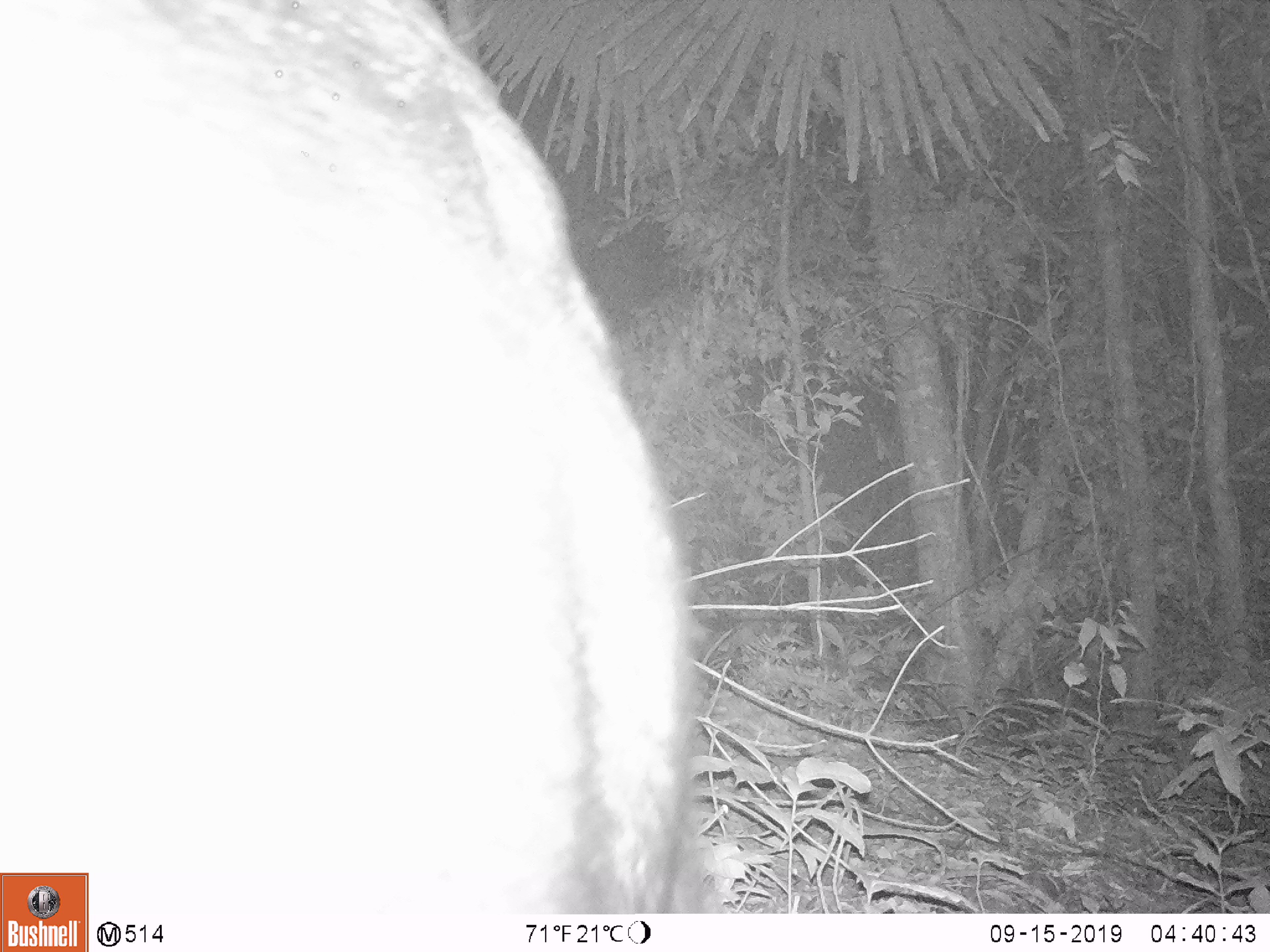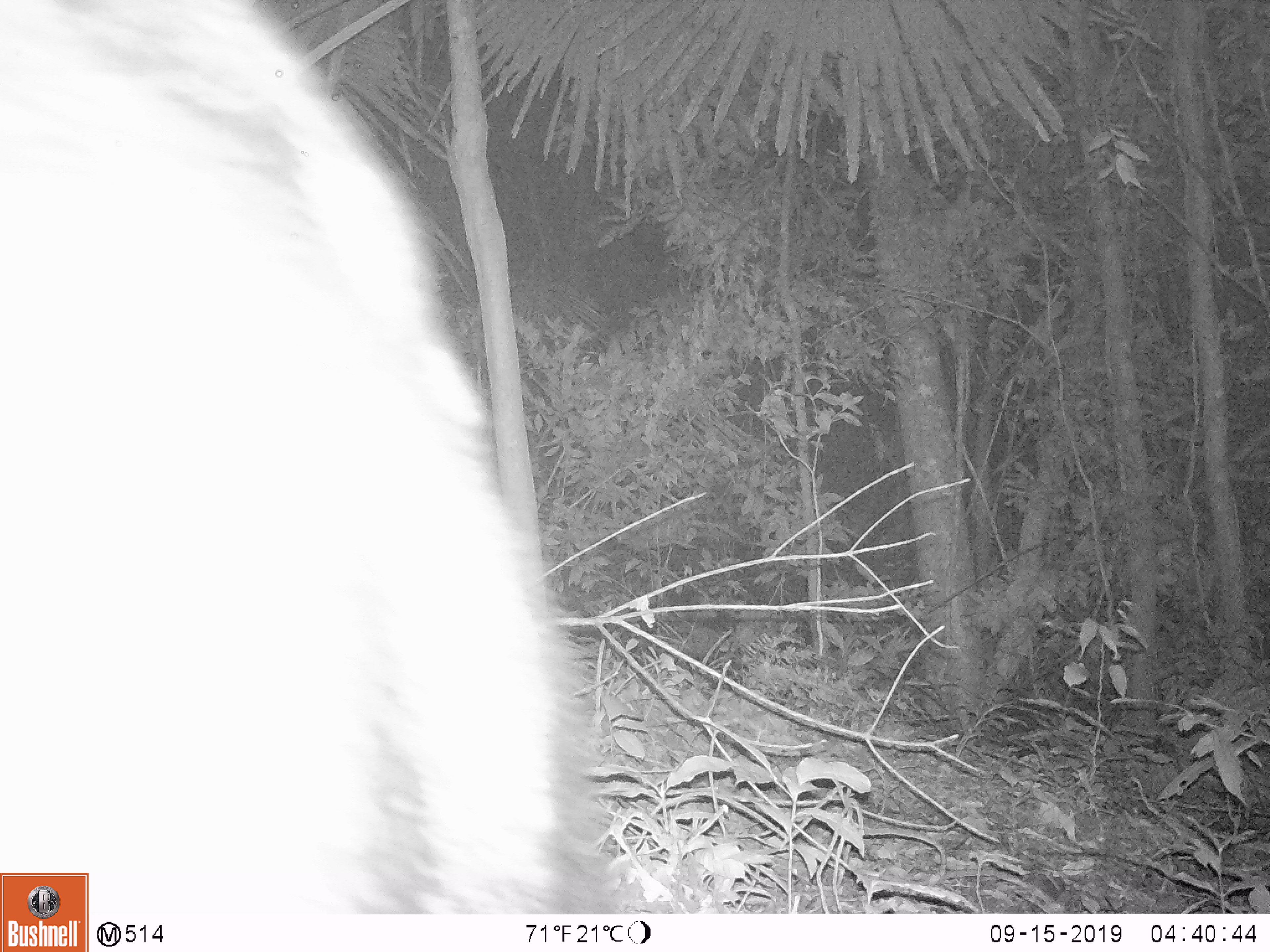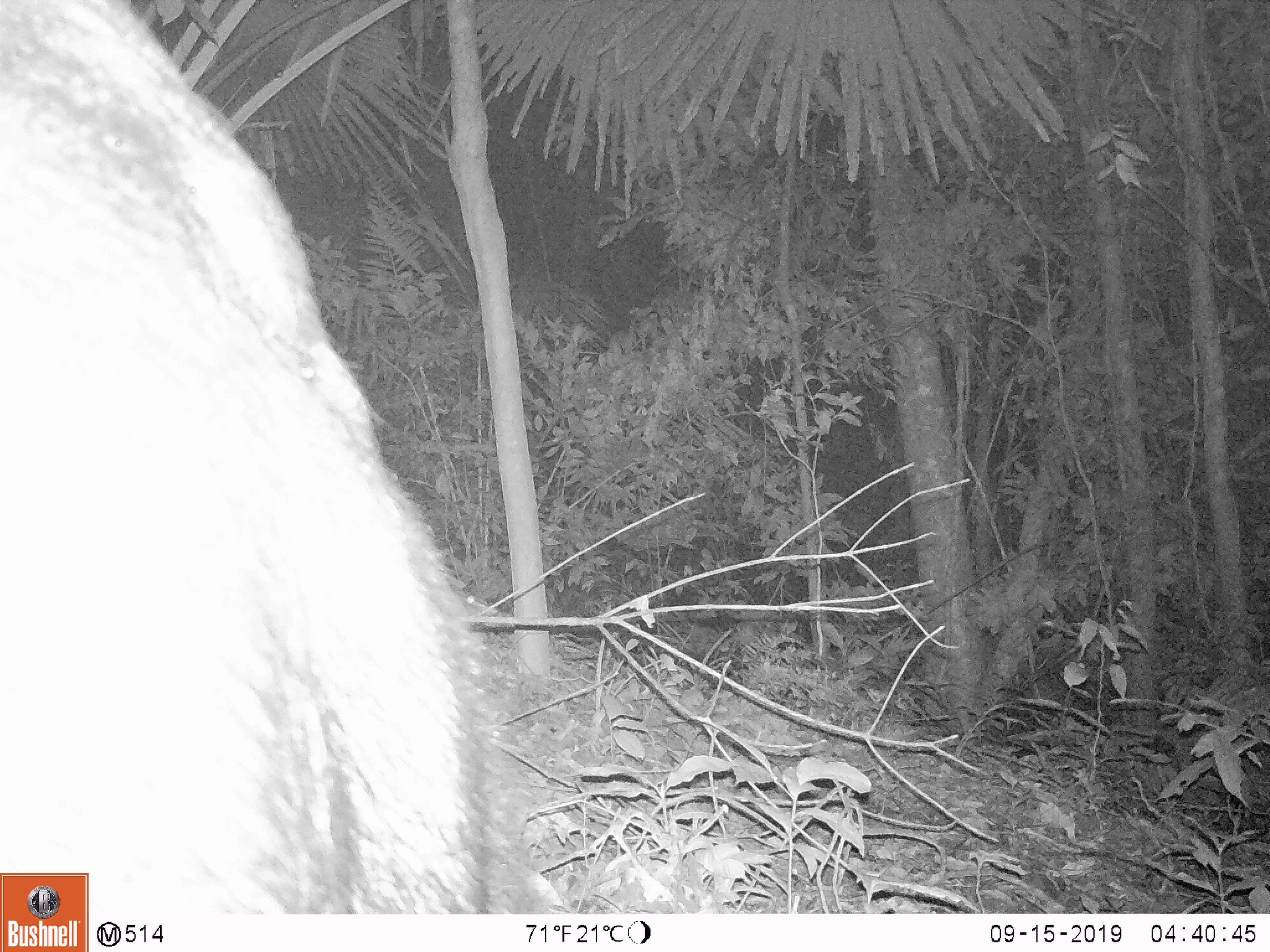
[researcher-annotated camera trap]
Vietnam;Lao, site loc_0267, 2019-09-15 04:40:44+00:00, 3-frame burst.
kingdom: Animalia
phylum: Chordata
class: Mammalia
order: Artiodactyla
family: Bovidae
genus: Capricornis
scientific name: Capricornis sumatraensis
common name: chinese serow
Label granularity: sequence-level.